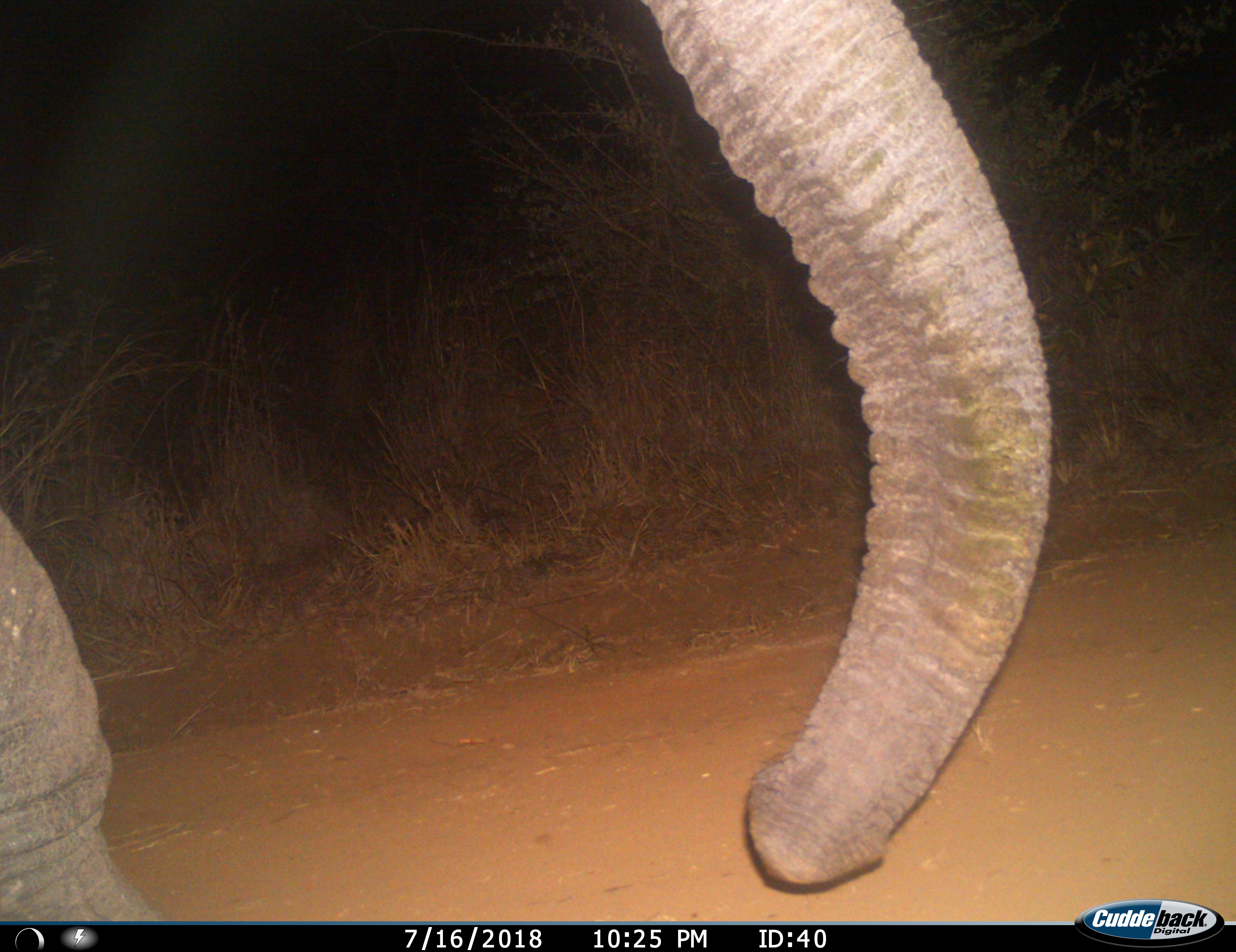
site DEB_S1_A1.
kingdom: Animalia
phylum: Chordata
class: Mammalia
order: Proboscidea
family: Elephantidae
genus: Loxodonta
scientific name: Loxodonta africana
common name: african bush elephant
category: elephant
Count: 1.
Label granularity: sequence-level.